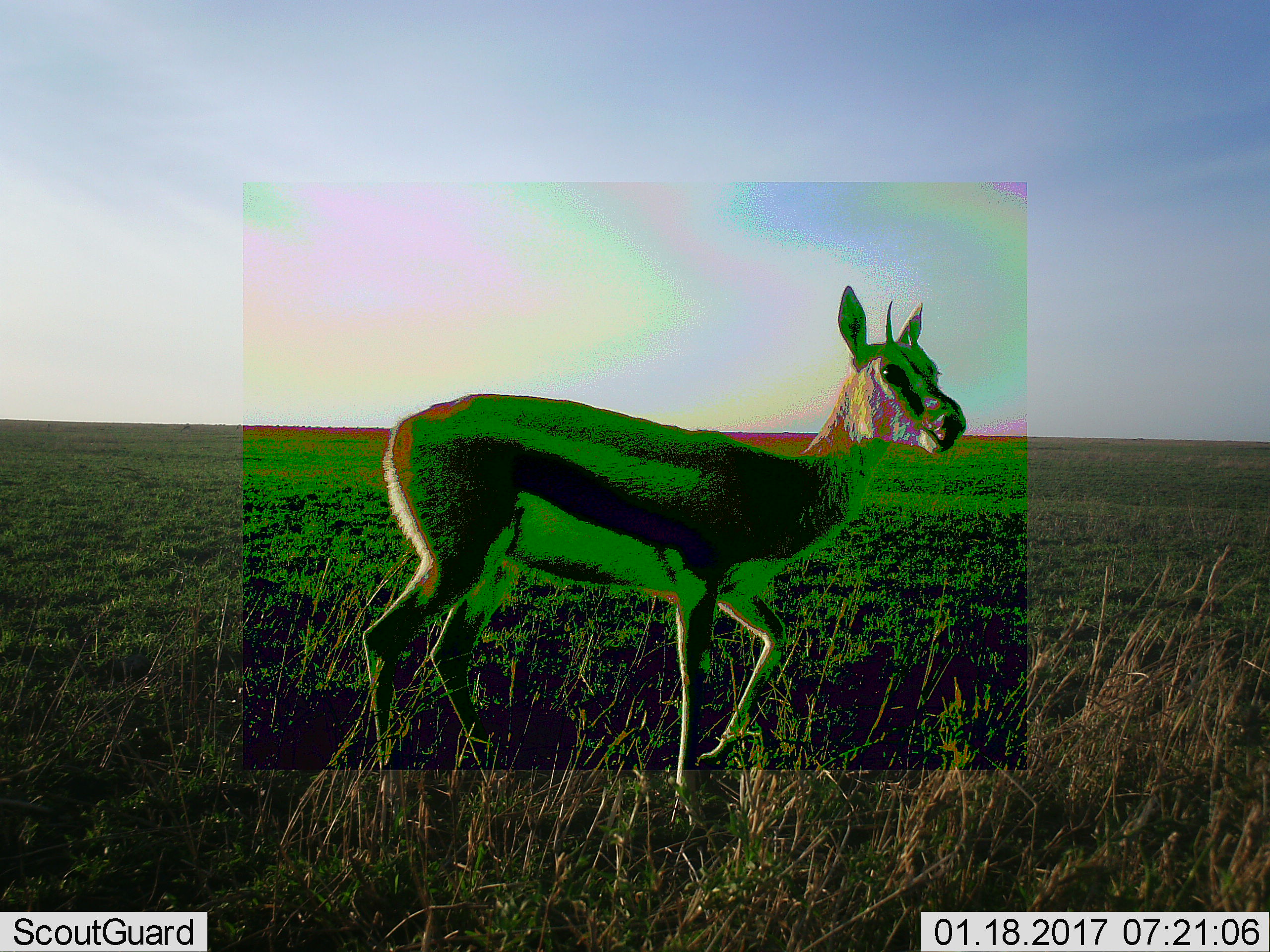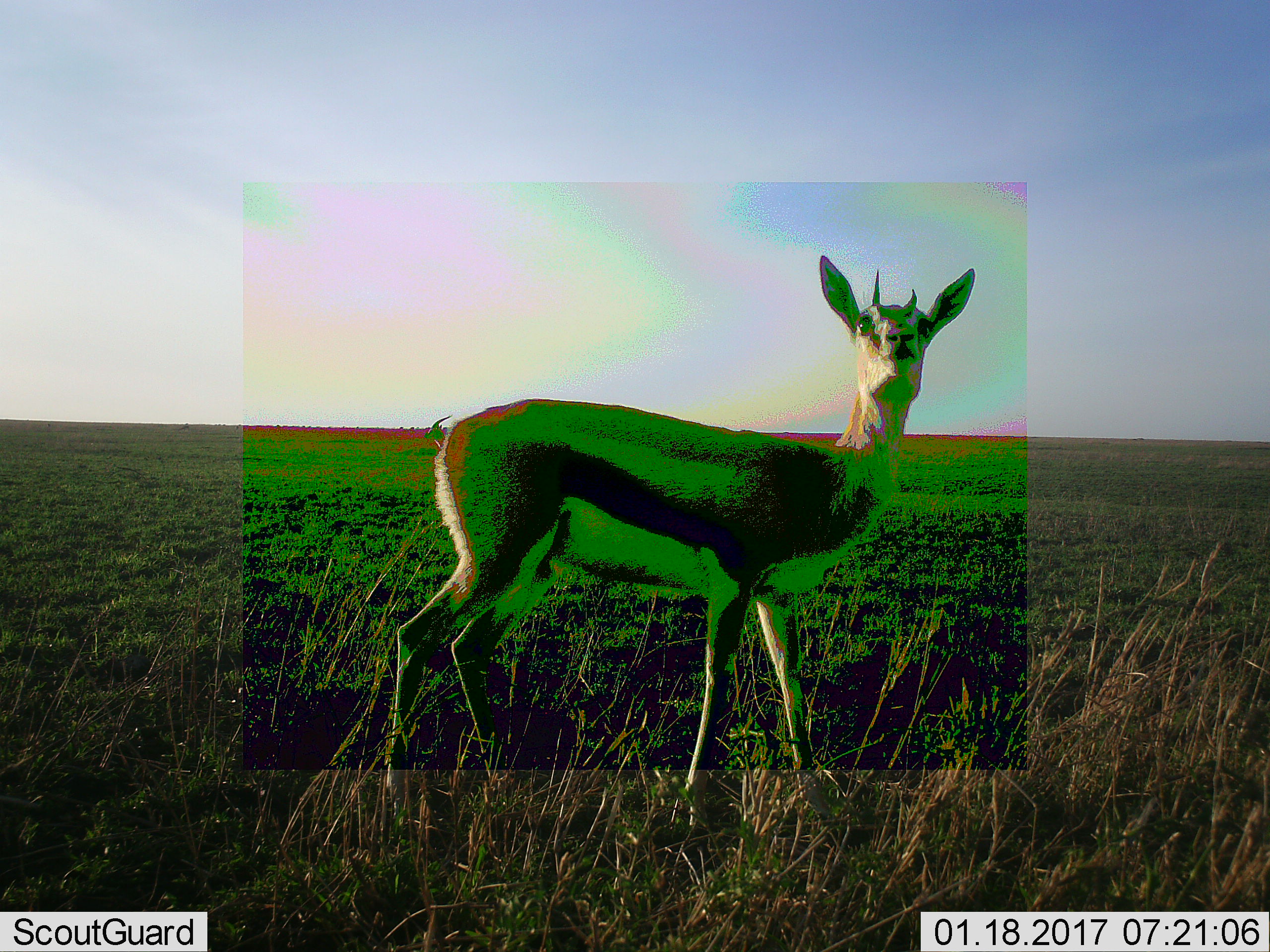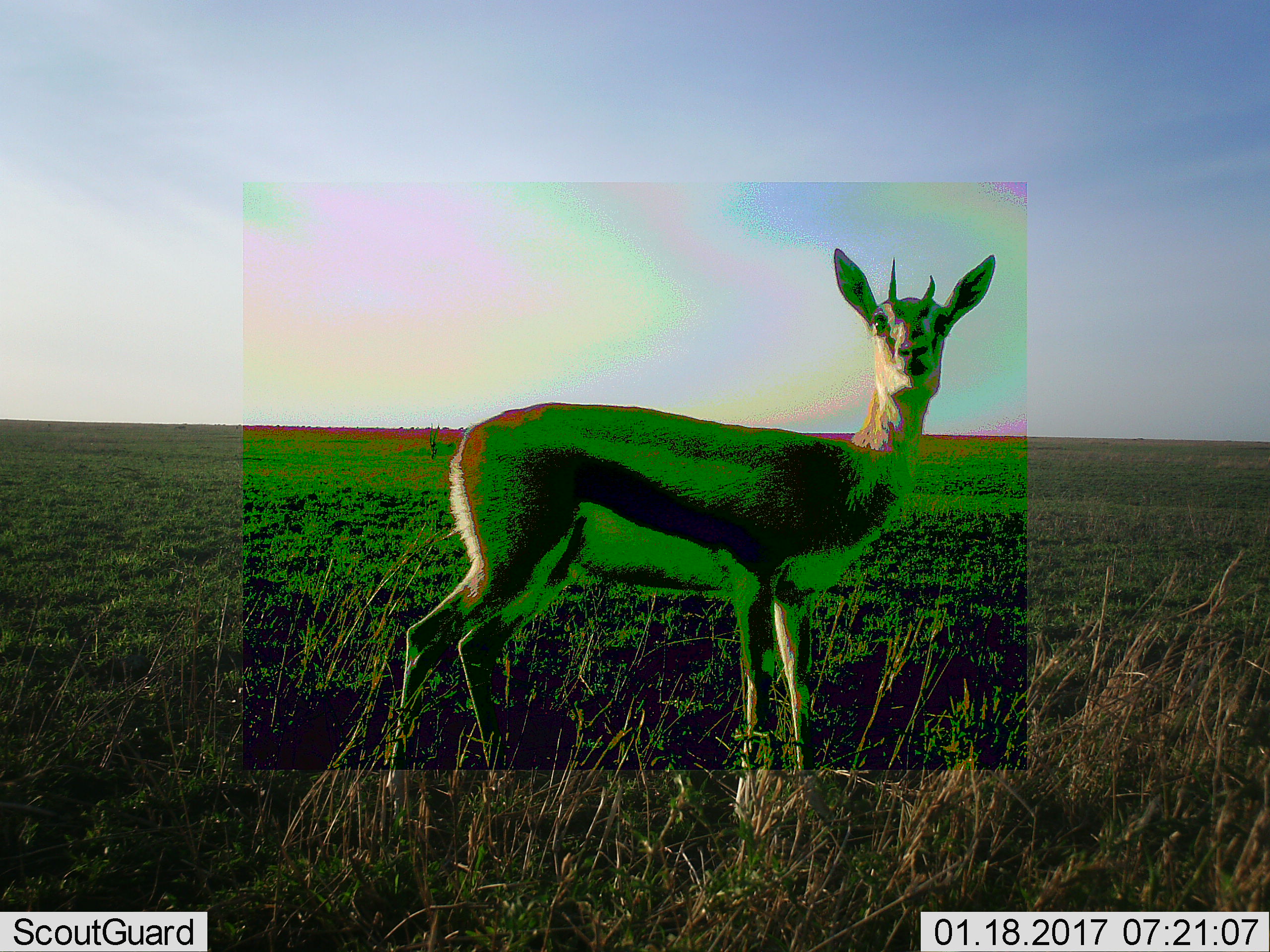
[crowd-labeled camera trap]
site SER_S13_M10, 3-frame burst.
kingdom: Animalia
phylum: Chordata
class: Mammalia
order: Artiodactyla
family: Bovidae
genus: Eudorcas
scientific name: Eudorcas thomsonii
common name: thomson's gazelle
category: gazellethomsons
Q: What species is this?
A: Gazellethomsons (thomson's gazelle) (Eudorcas thomsonii).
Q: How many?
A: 1.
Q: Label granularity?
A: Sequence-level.